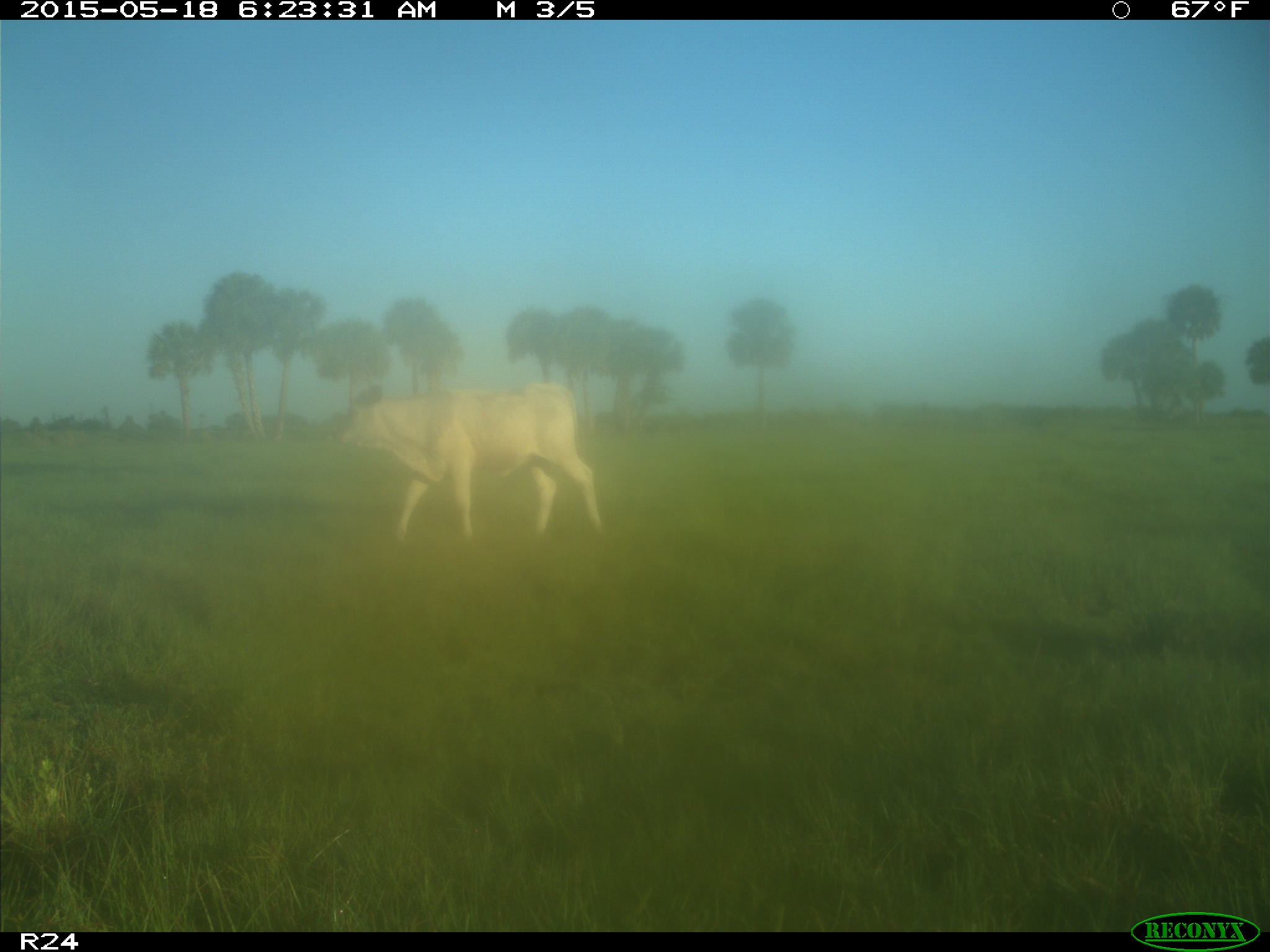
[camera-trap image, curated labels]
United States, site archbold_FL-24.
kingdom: Animalia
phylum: Chordata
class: Mammalia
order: Artiodactyla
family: Bovidae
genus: Bos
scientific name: Bos taurus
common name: domestic cow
Bos taurus (domestic cow).